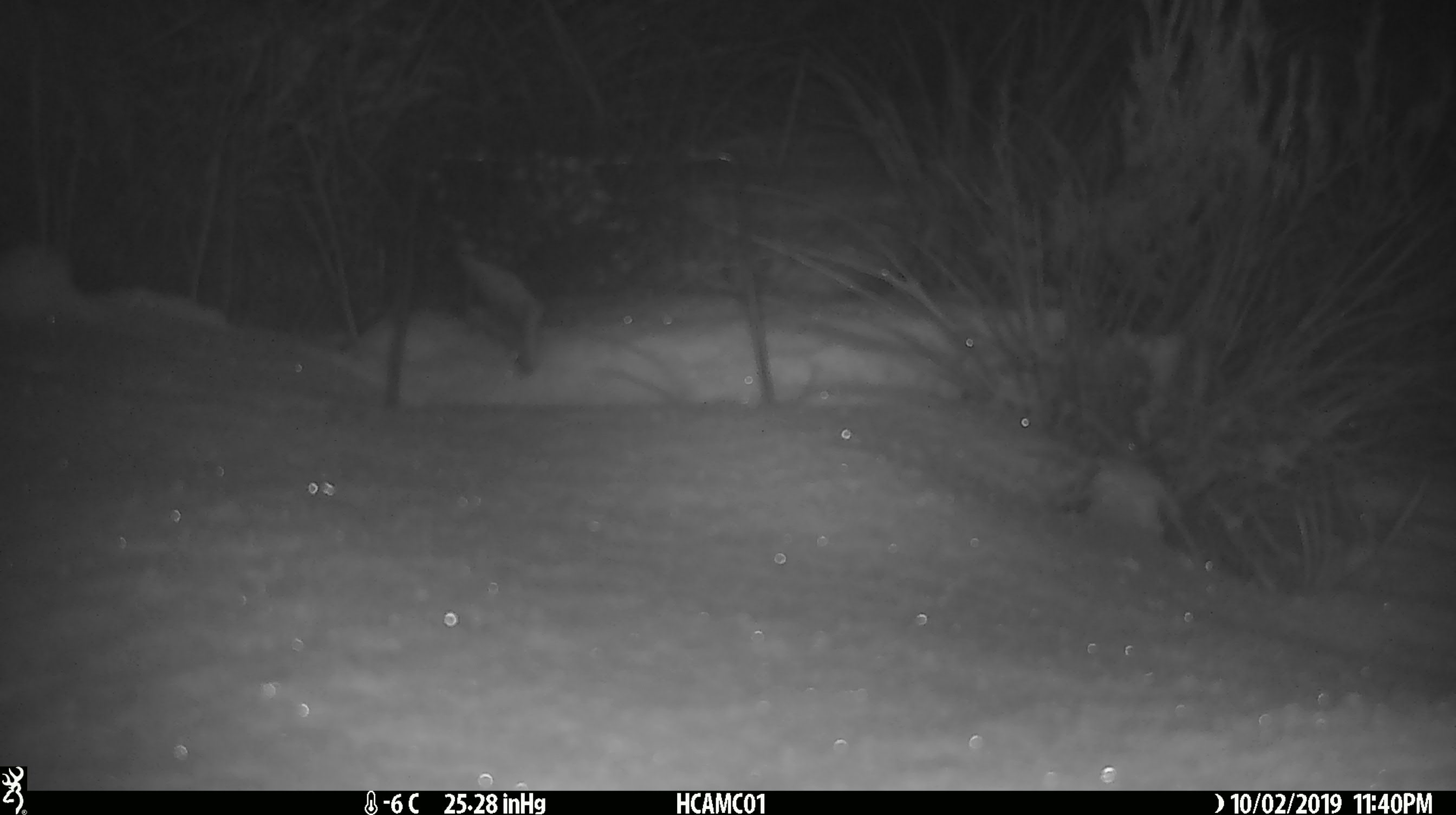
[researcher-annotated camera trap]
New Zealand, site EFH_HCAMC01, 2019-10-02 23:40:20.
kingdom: Animalia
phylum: Chordata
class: Mammalia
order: Rodentia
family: Muridae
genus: Mus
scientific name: Mus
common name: mouse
Mouse (Mus).